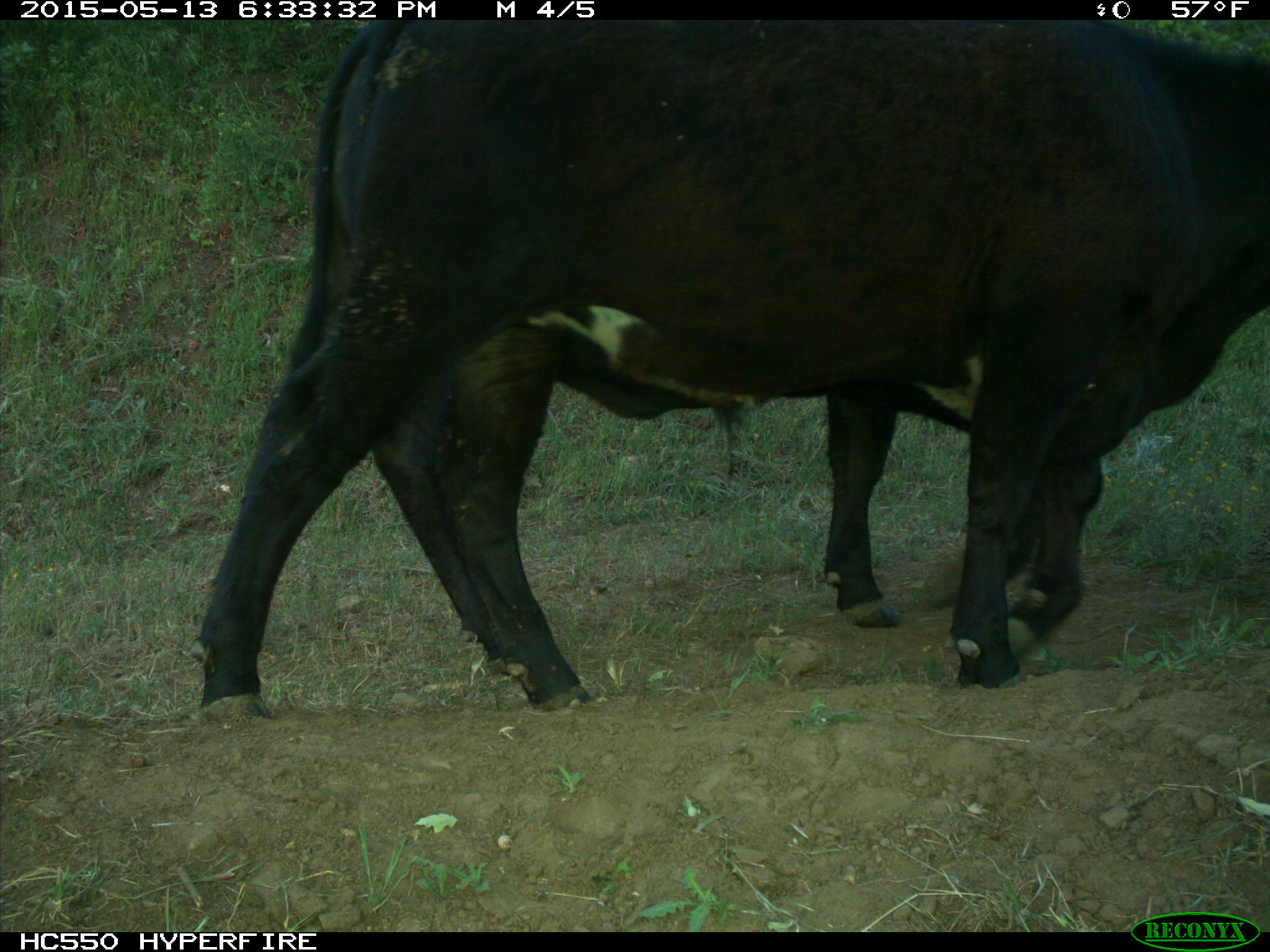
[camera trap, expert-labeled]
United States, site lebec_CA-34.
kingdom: Animalia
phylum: Chordata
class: Mammalia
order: Artiodactyla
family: Bovidae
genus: Bos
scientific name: Bos taurus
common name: domestic cow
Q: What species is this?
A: Bos taurus (domestic cow).